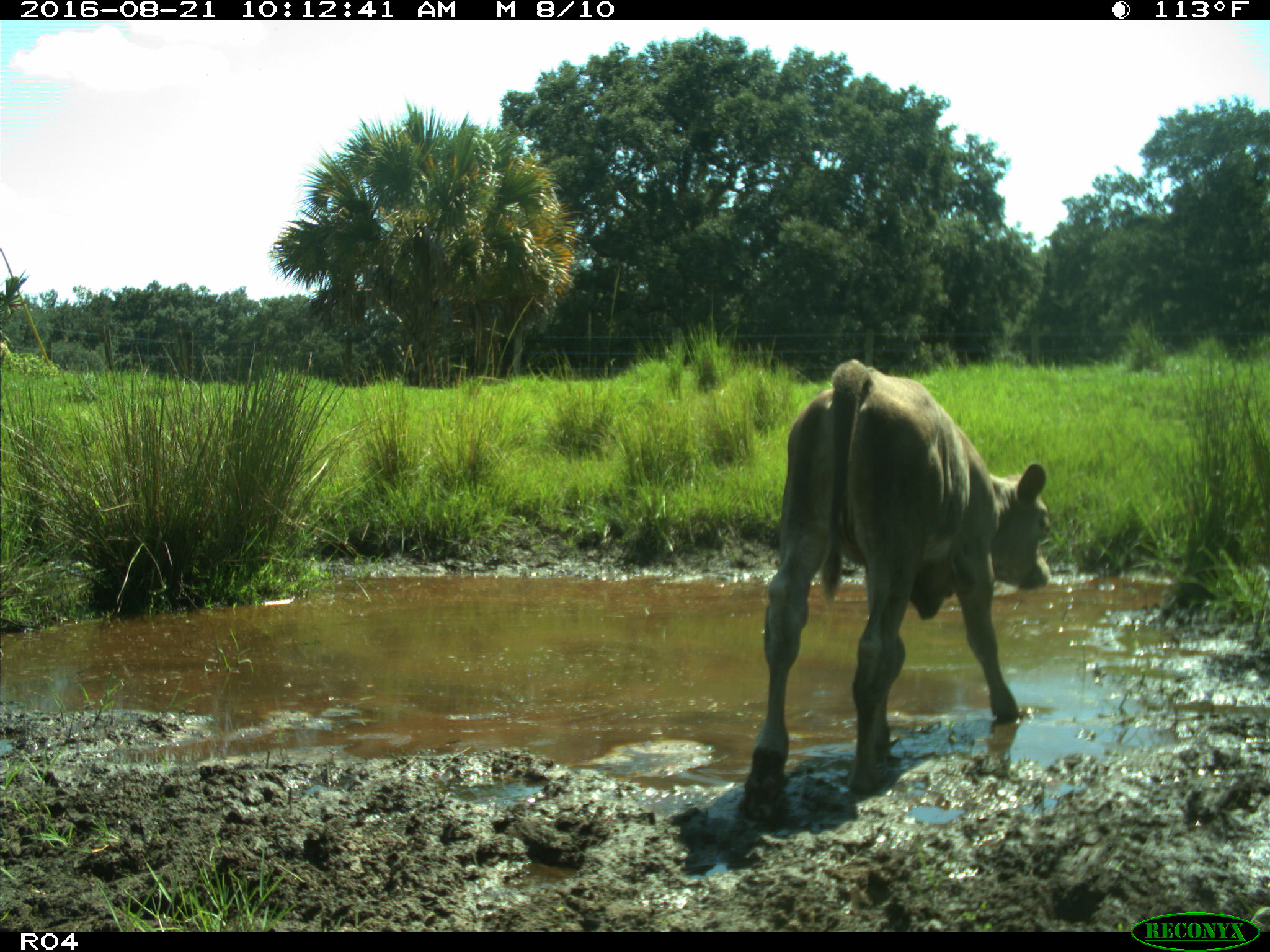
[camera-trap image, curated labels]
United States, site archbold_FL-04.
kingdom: Animalia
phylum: Chordata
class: Mammalia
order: Artiodactyla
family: Bovidae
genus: Bos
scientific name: Bos taurus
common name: domestic cow